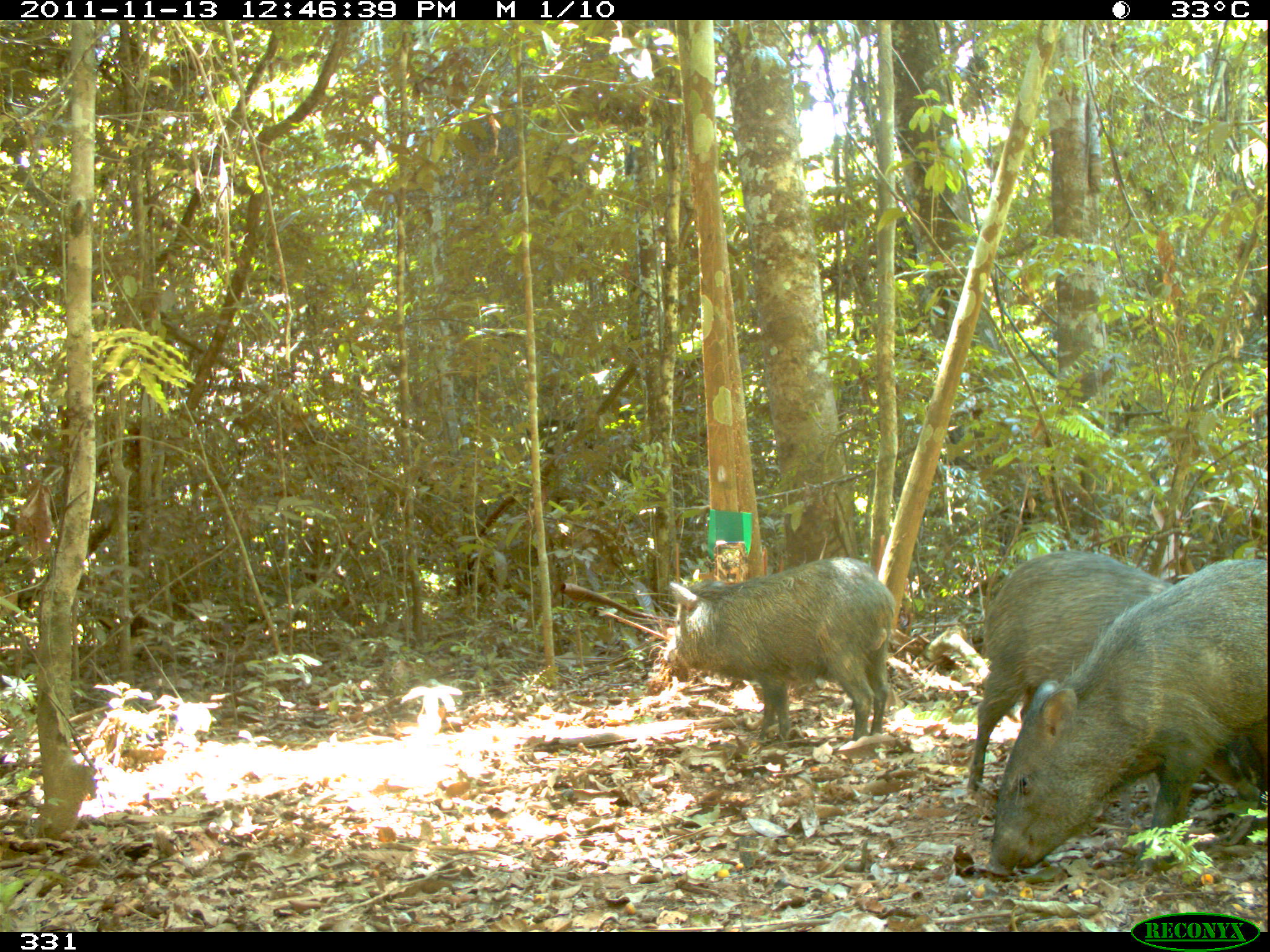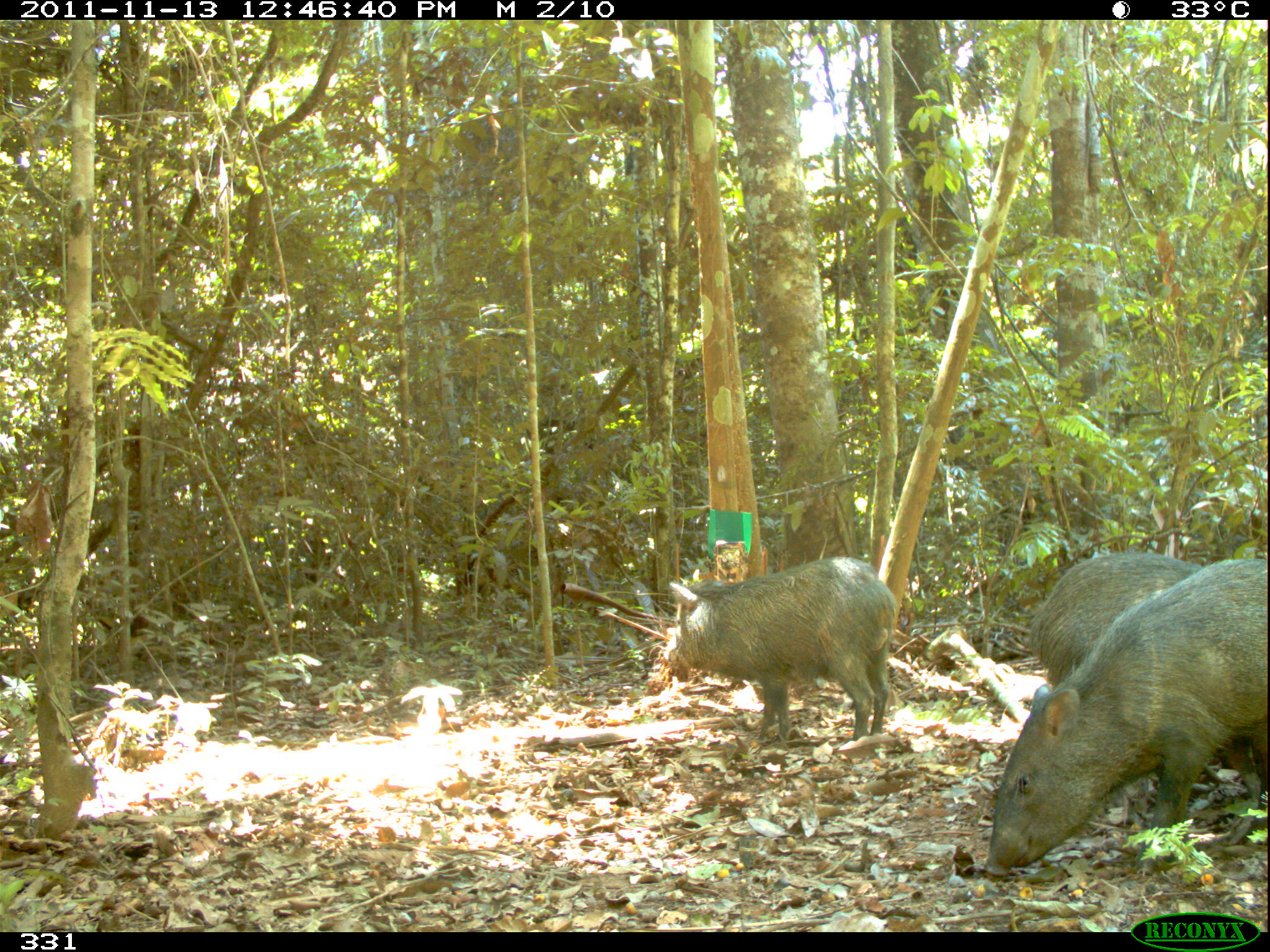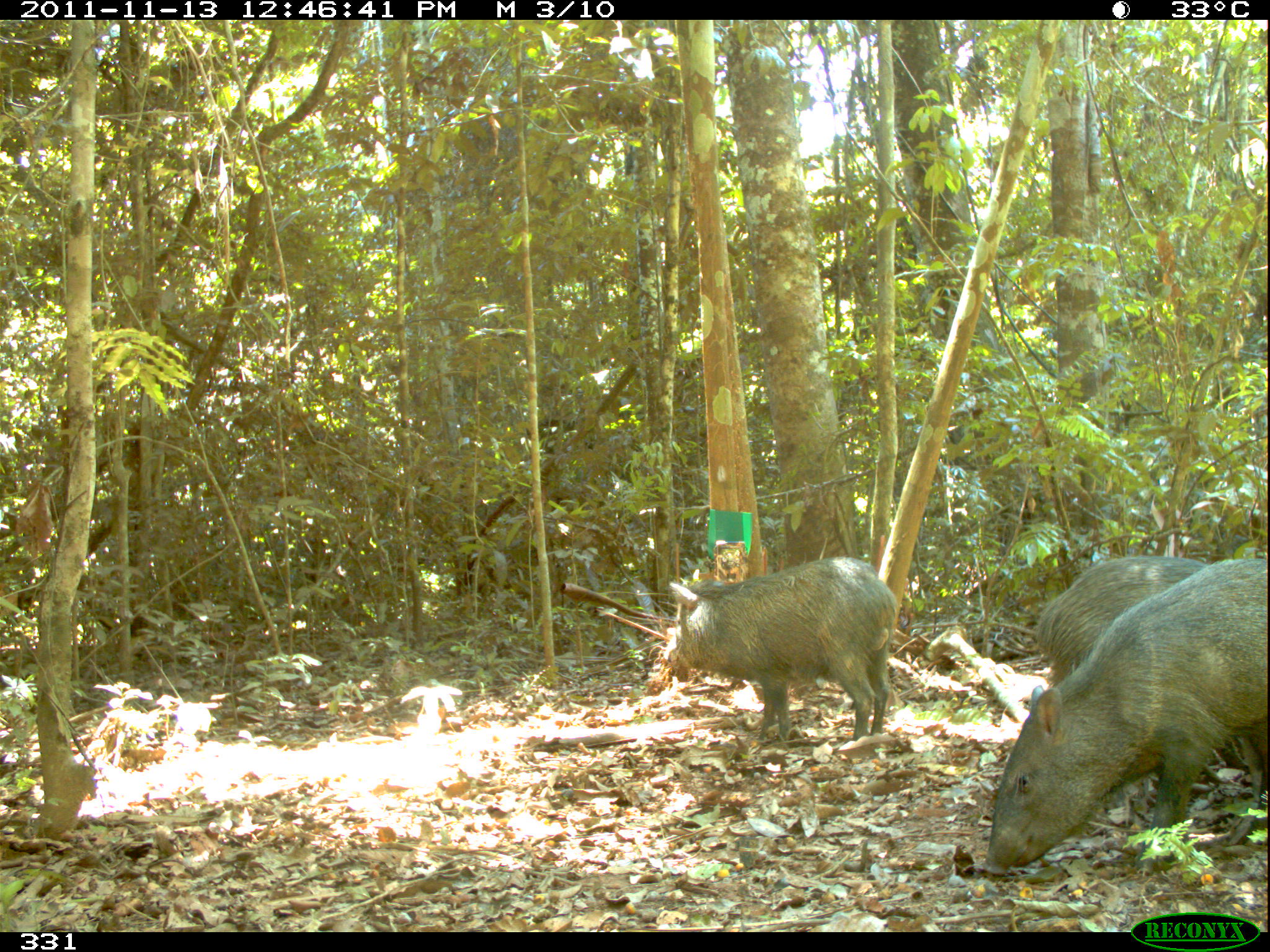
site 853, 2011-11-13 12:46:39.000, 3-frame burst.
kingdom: Animalia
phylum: Chordata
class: Mammalia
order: Artiodactyla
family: Tayassuidae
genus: Pecari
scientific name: Pecari tajacu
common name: collared peccary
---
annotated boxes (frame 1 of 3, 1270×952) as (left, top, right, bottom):
pecari tajacu: (980, 556, 1270, 880); (965, 548, 1270, 802); (669, 555, 895, 745)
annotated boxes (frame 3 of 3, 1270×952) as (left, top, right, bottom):
pecari tajacu: (980, 558, 1270, 880); (667, 555, 895, 743); (1034, 553, 1210, 684)